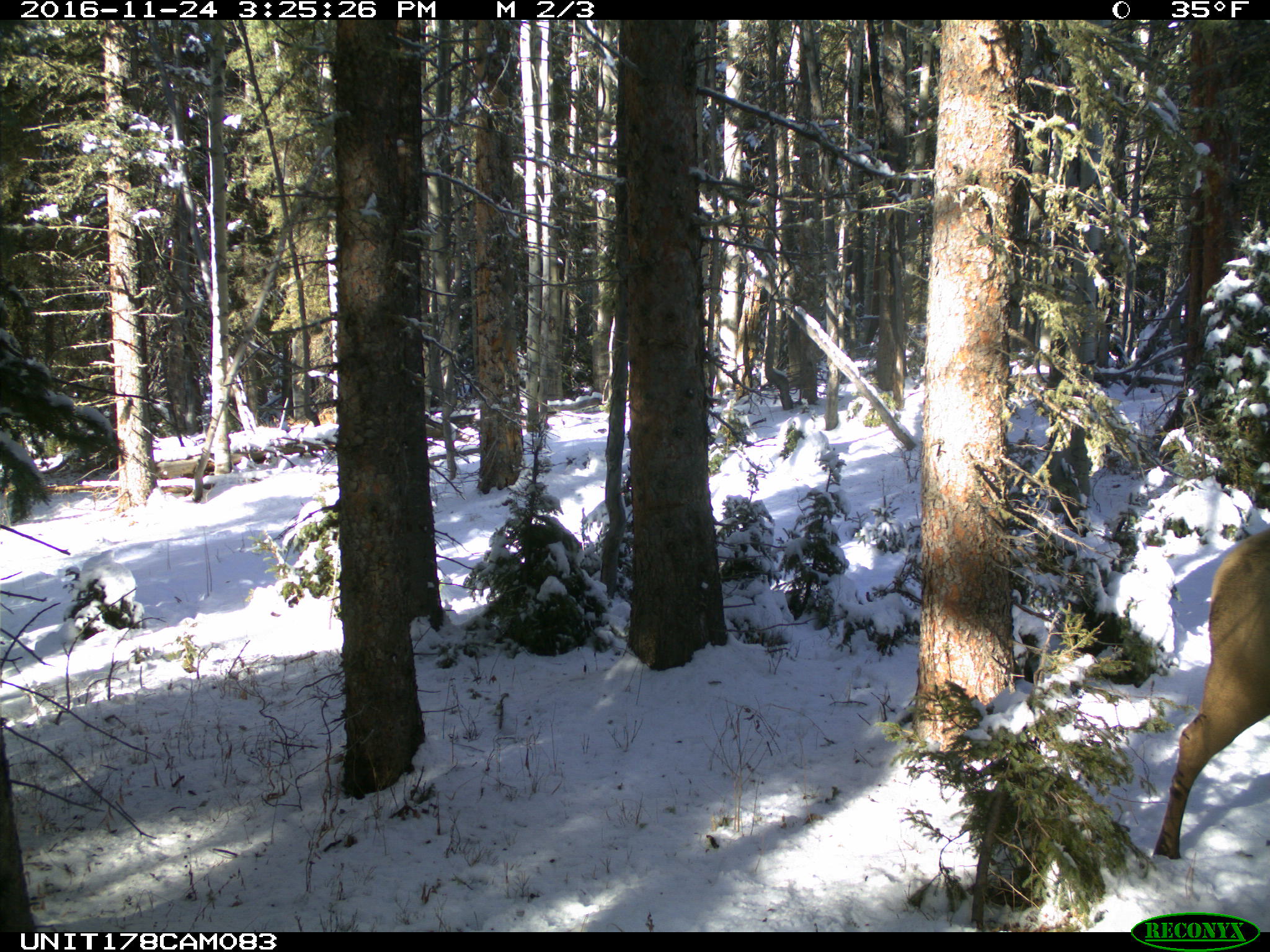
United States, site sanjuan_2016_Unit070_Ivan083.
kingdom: Animalia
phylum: Chordata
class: Mammalia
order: Artiodactyla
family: Cervidae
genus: Cervus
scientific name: Cervus elaphus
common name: red deer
Cervus elaphus (red deer).